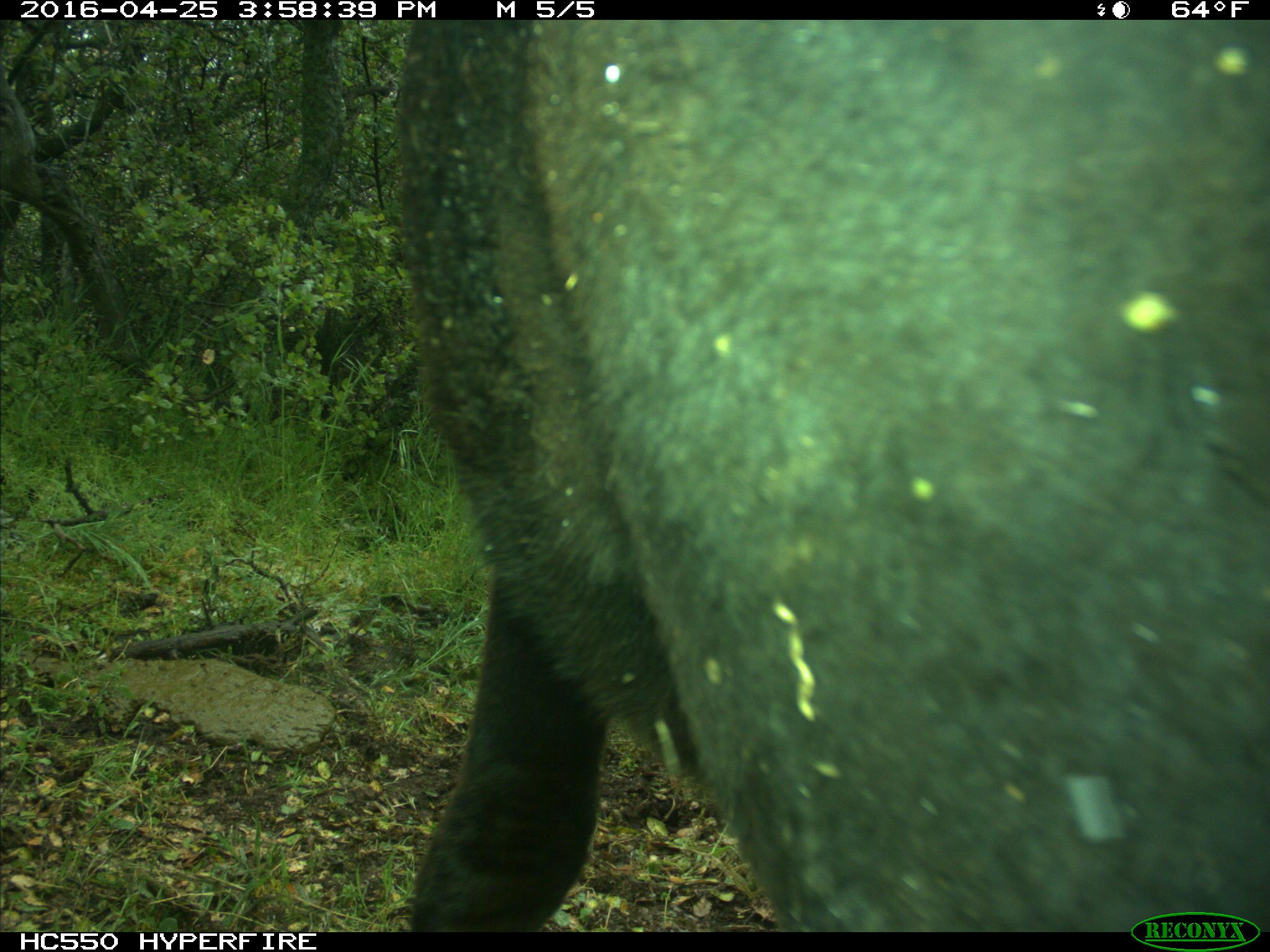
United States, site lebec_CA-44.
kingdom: Animalia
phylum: Chordata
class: Mammalia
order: Artiodactyla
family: Bovidae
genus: Bos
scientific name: Bos taurus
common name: domestic cow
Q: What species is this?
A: Bos taurus (domestic cow).